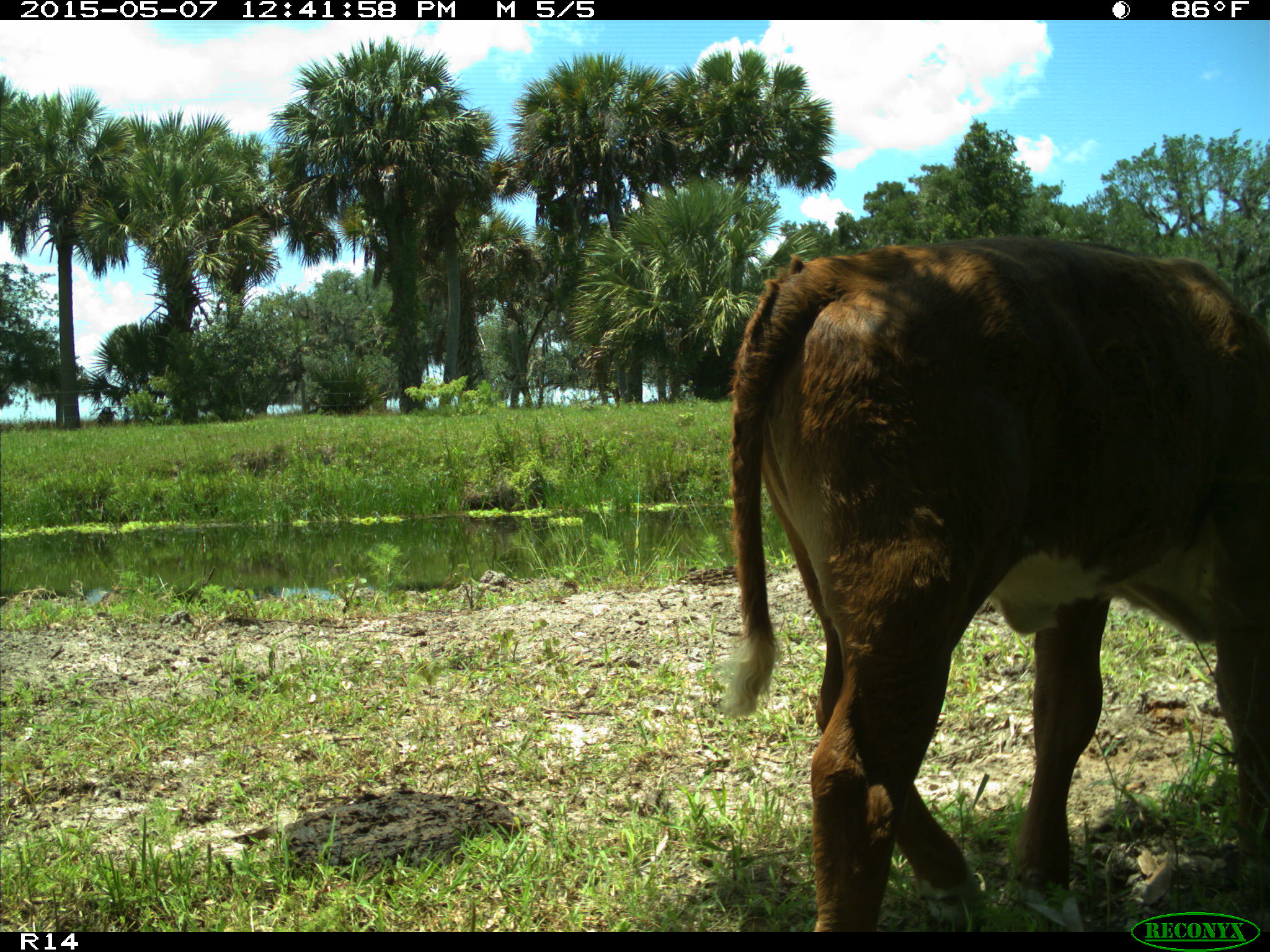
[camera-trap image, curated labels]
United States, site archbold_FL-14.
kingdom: Animalia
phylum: Chordata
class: Mammalia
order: Artiodactyla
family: Bovidae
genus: Bos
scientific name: Bos taurus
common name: domestic cow